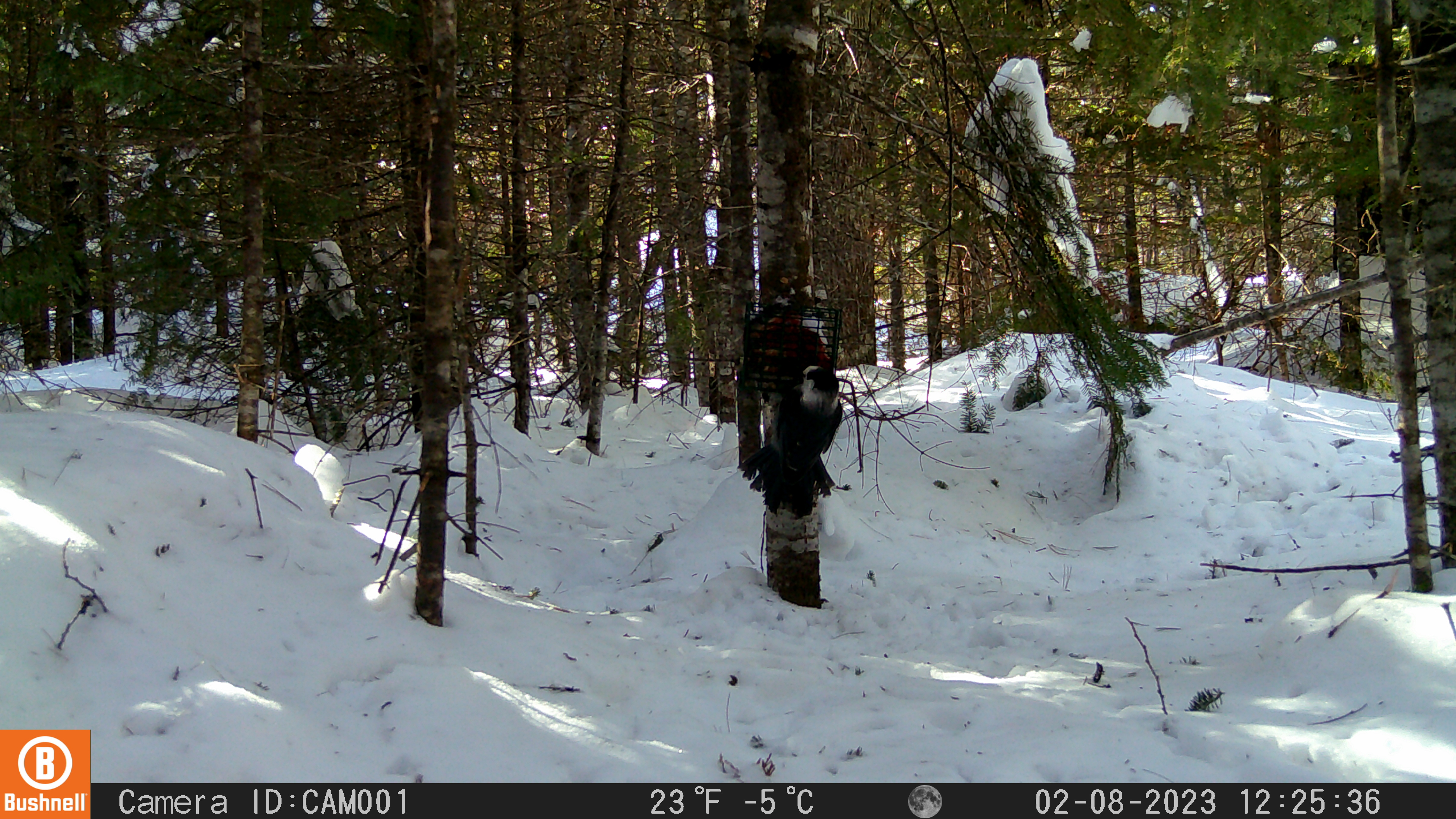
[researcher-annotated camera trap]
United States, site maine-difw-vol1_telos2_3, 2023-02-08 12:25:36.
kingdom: Animalia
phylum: Chordata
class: Aves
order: Passeriformes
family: Corvidae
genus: Perisoreus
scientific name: Perisoreus canadensis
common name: canada jay